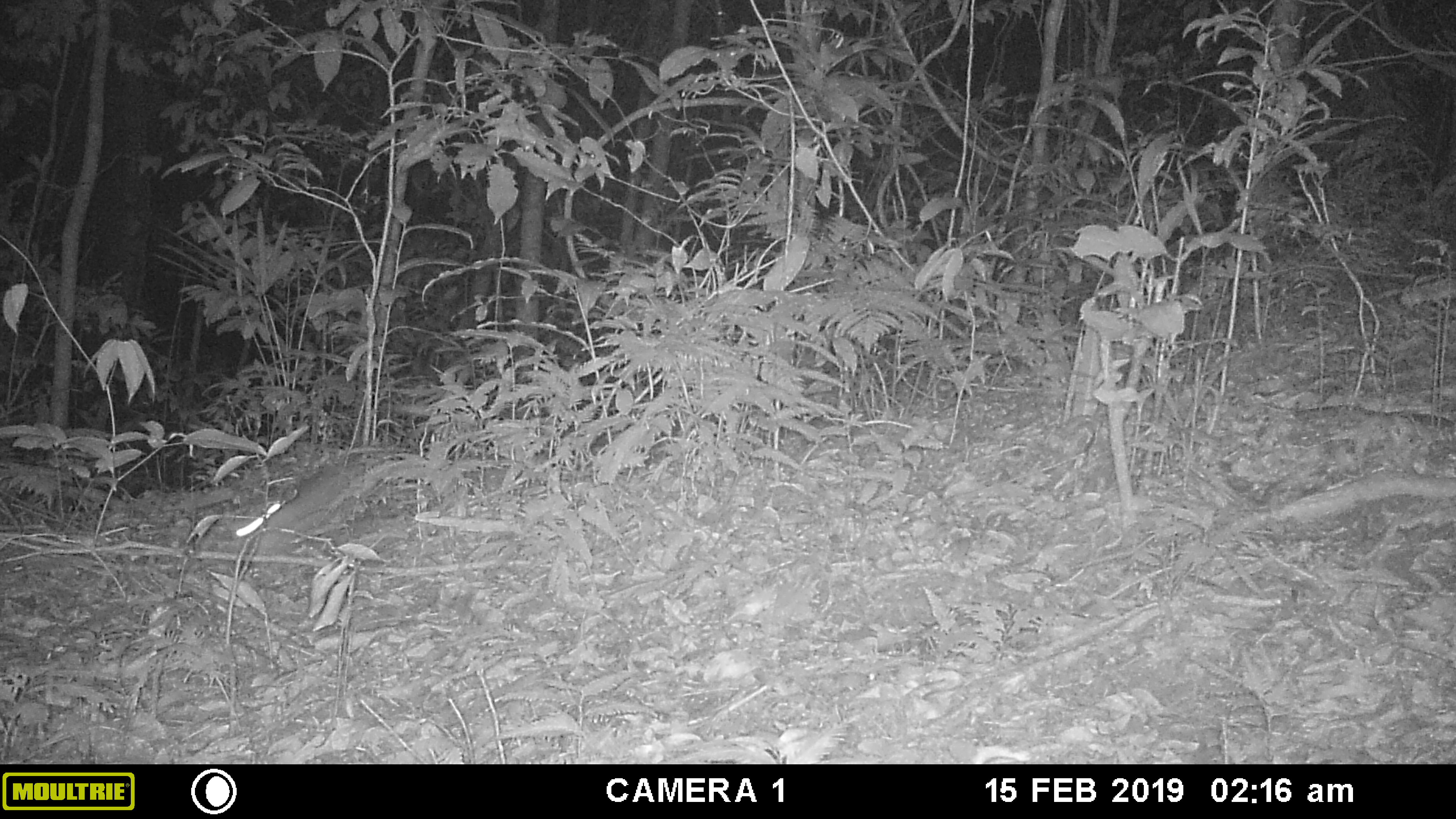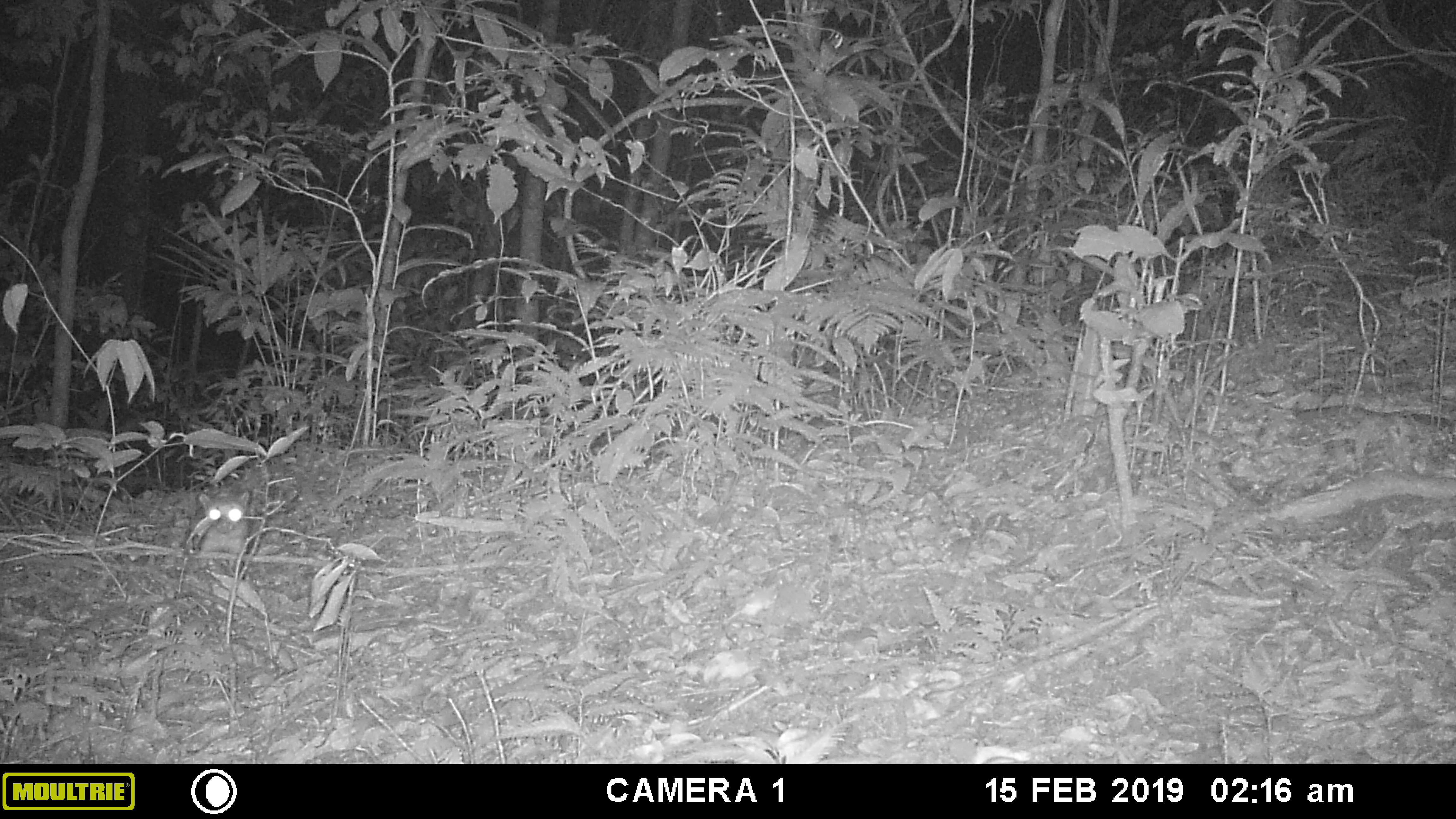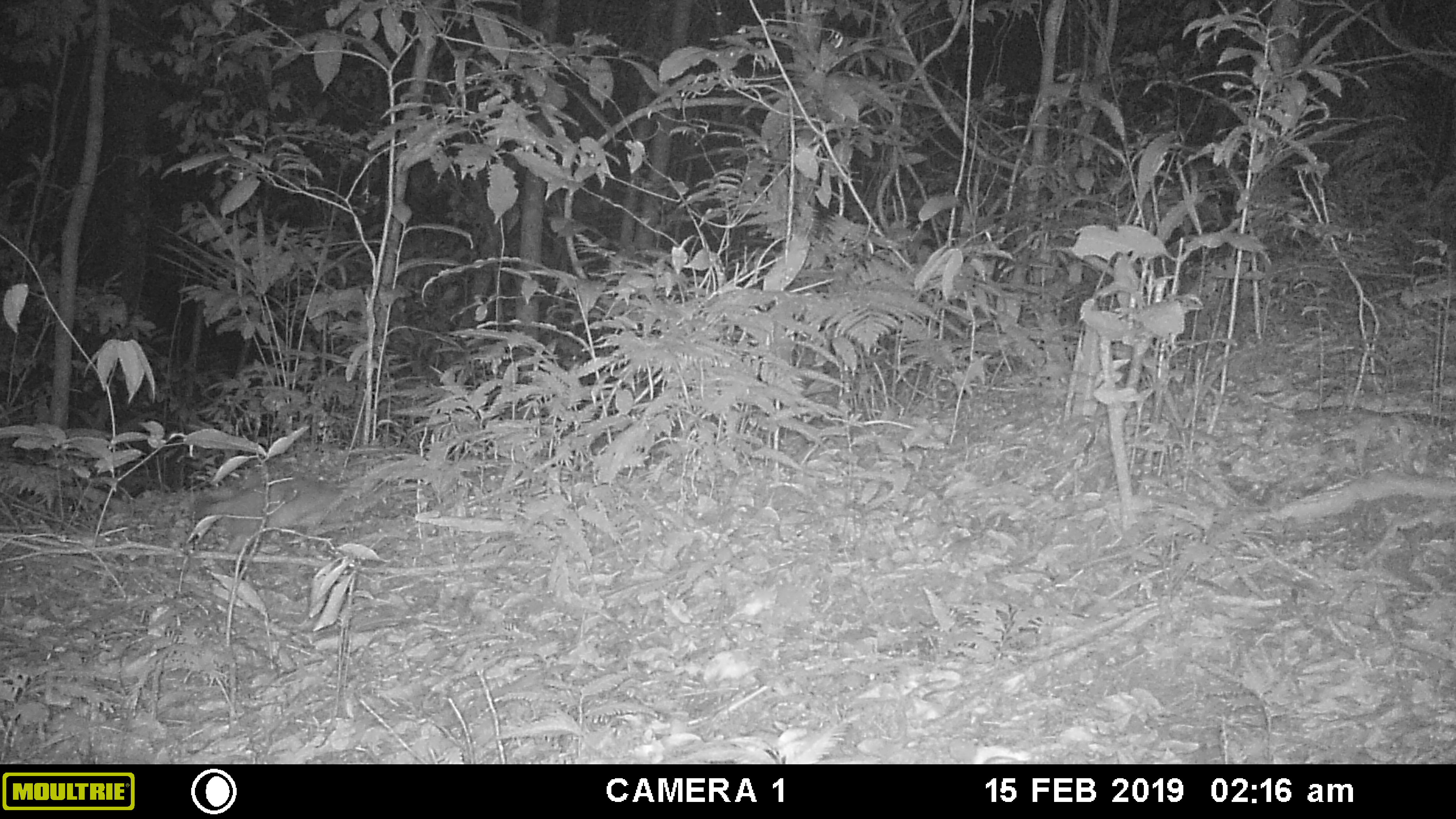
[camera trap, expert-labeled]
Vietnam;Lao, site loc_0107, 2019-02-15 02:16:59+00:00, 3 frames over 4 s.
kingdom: Animalia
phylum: Chordata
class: Mammalia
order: Carnivora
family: Mustelidae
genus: Melogale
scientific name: Melogale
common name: ferret badger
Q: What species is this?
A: Ferret badger (Melogale).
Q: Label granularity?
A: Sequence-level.